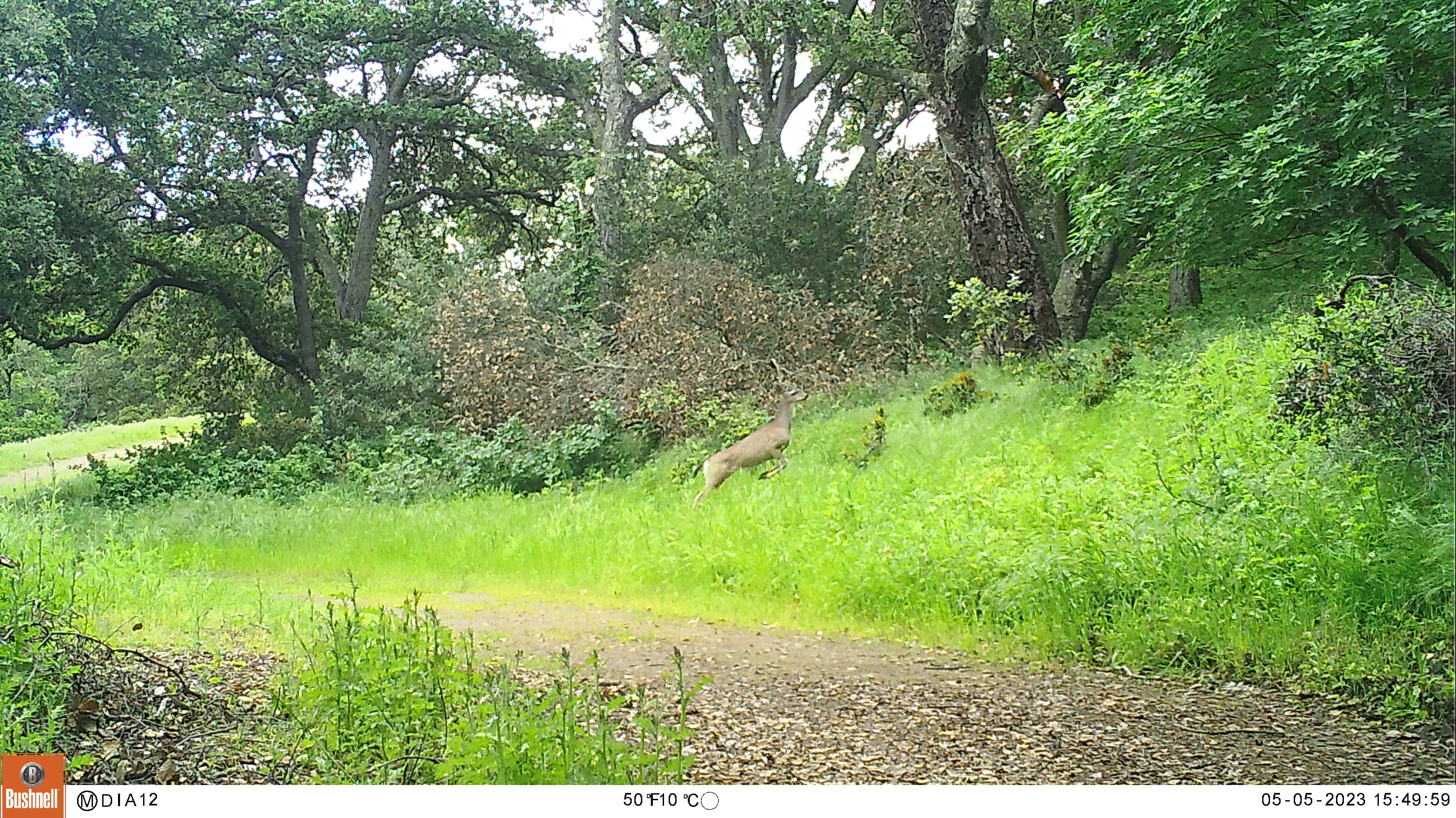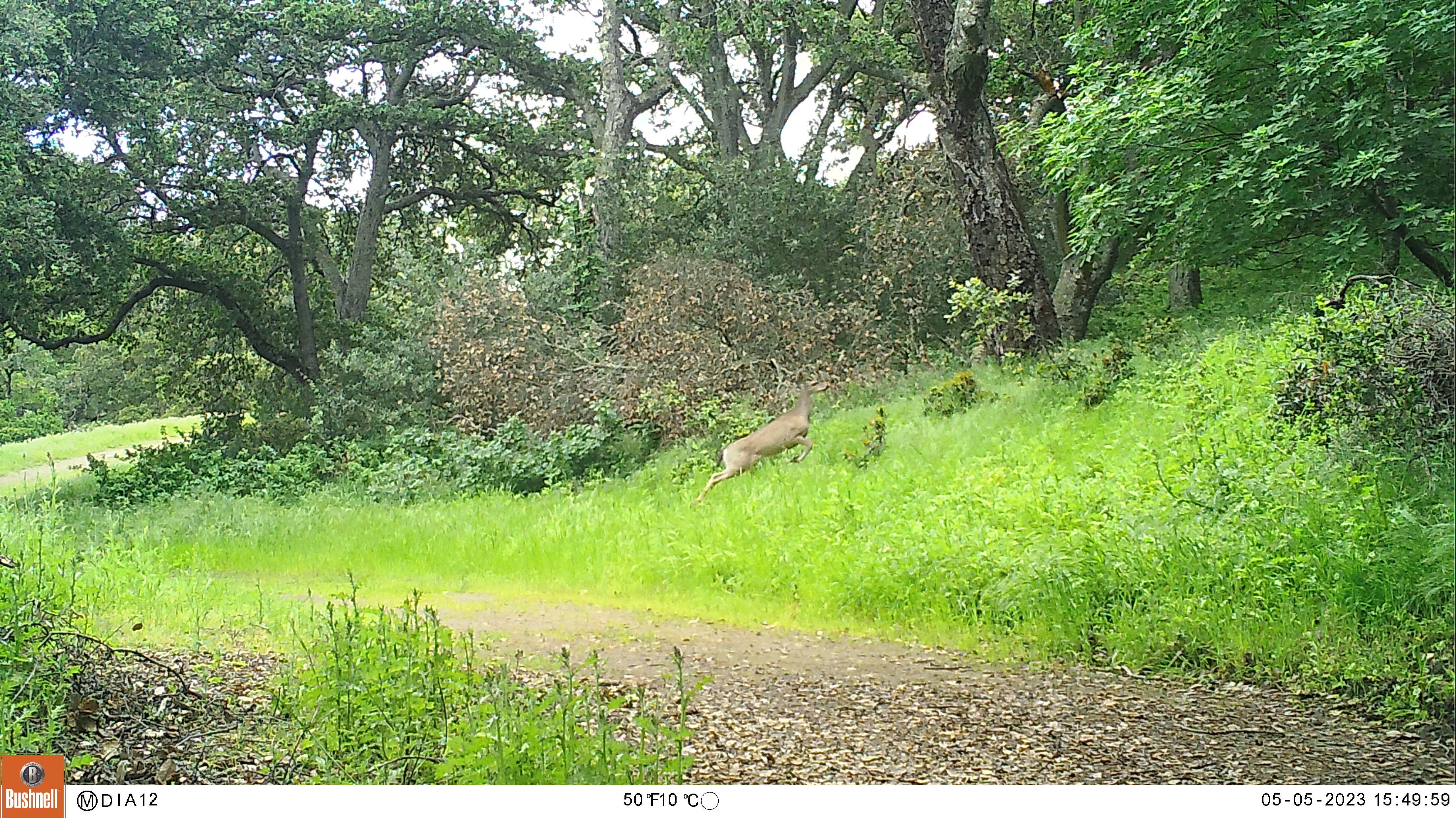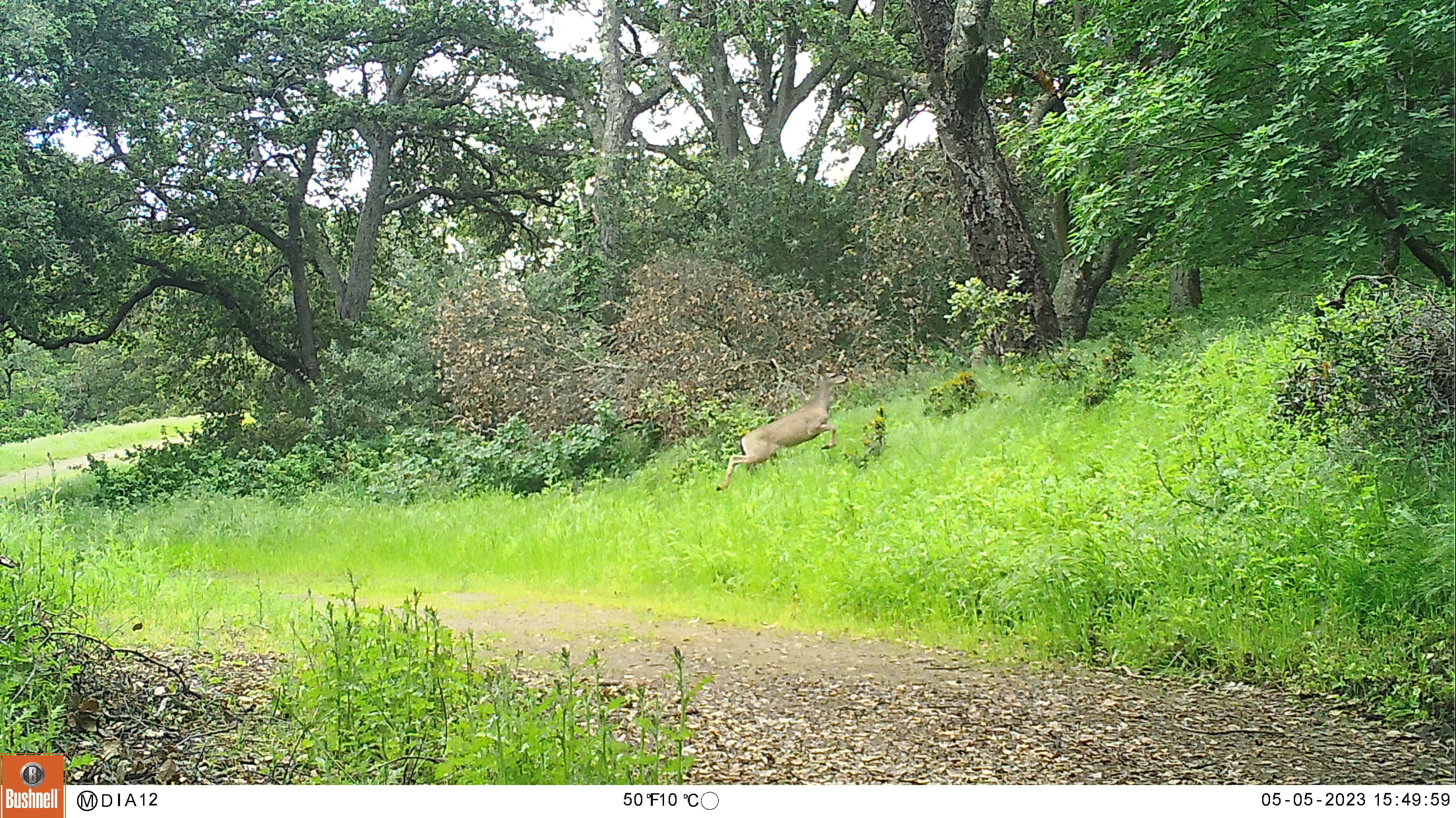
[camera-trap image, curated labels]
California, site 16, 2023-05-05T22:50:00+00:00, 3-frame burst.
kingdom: Animalia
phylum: Chordata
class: Mammalia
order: Artiodactyla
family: Cervidae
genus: Odocoileus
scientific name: Odocoileus hemionus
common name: mule deer